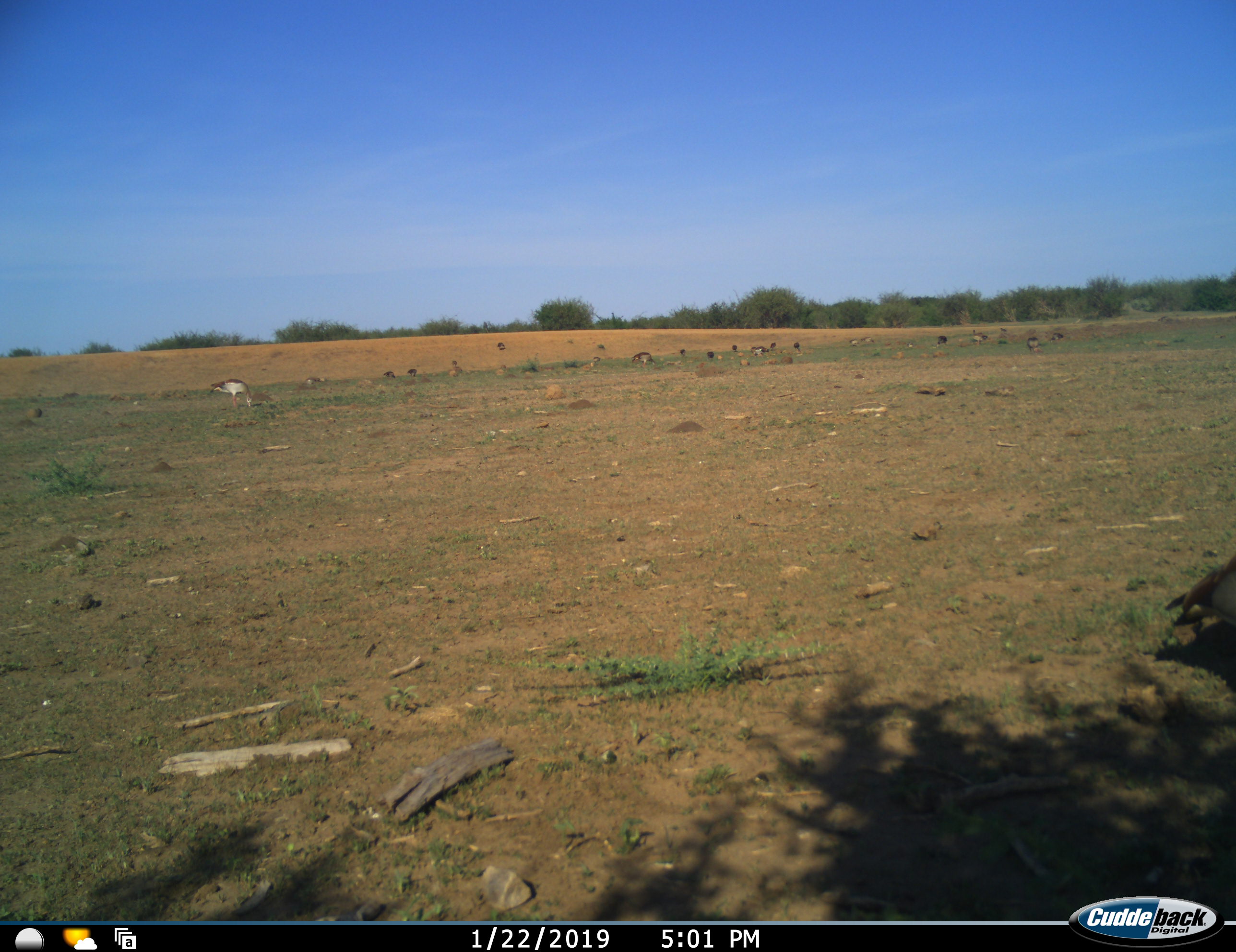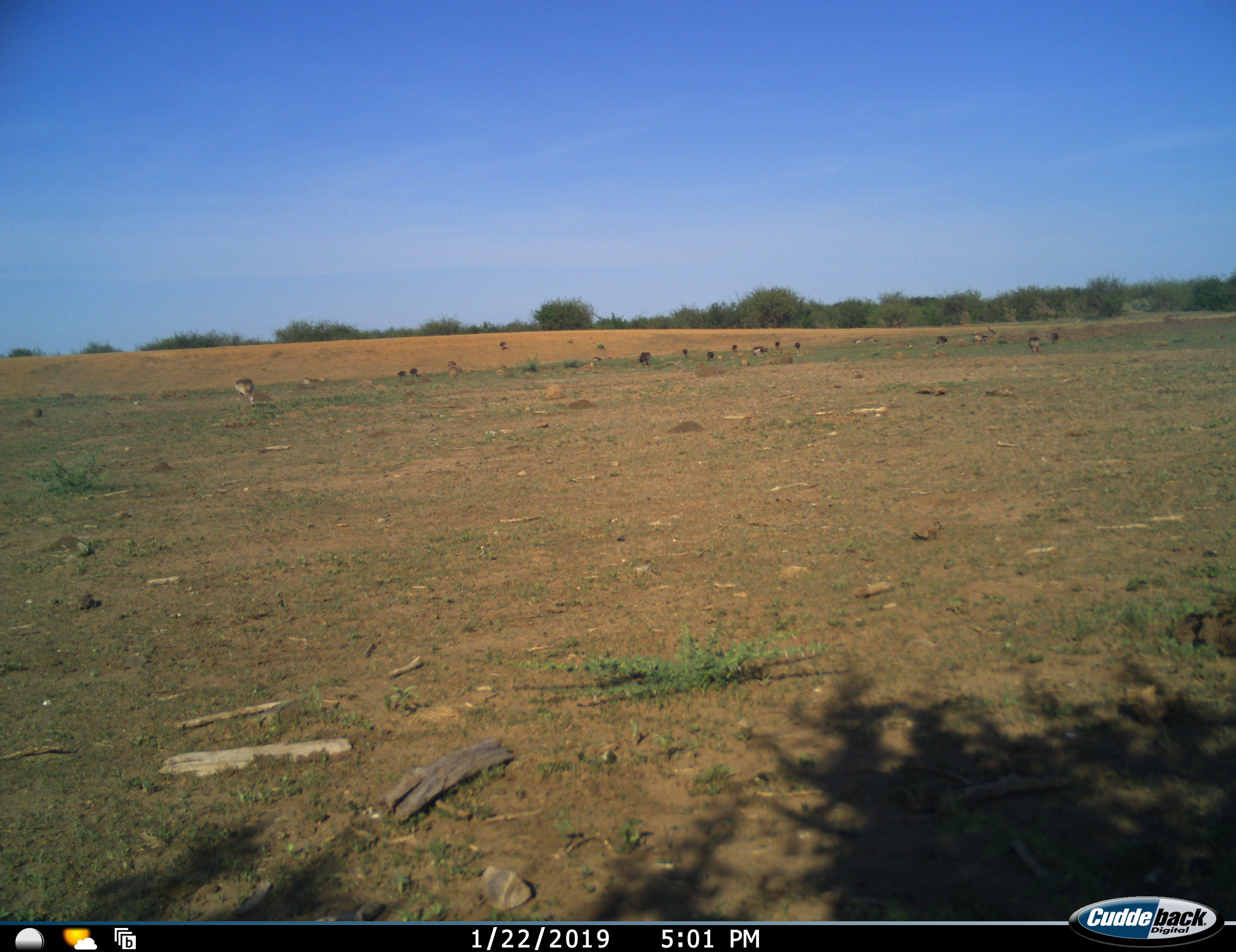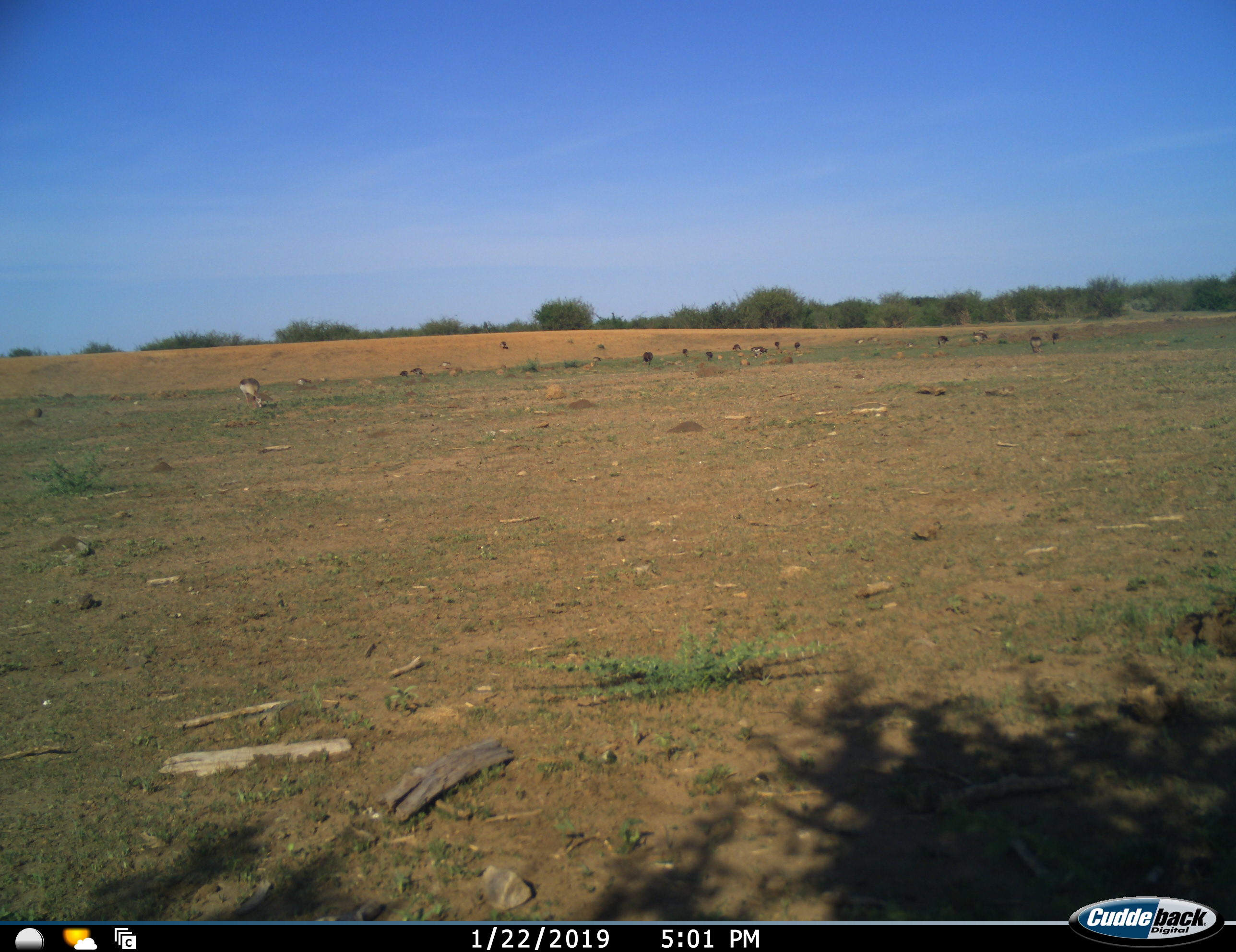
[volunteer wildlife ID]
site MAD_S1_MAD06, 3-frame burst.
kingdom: Animalia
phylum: Chordata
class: Aves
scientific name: Aves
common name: bird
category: birdother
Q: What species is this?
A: Birdother (bird) (Aves).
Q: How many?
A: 11-50.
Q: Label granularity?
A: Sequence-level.